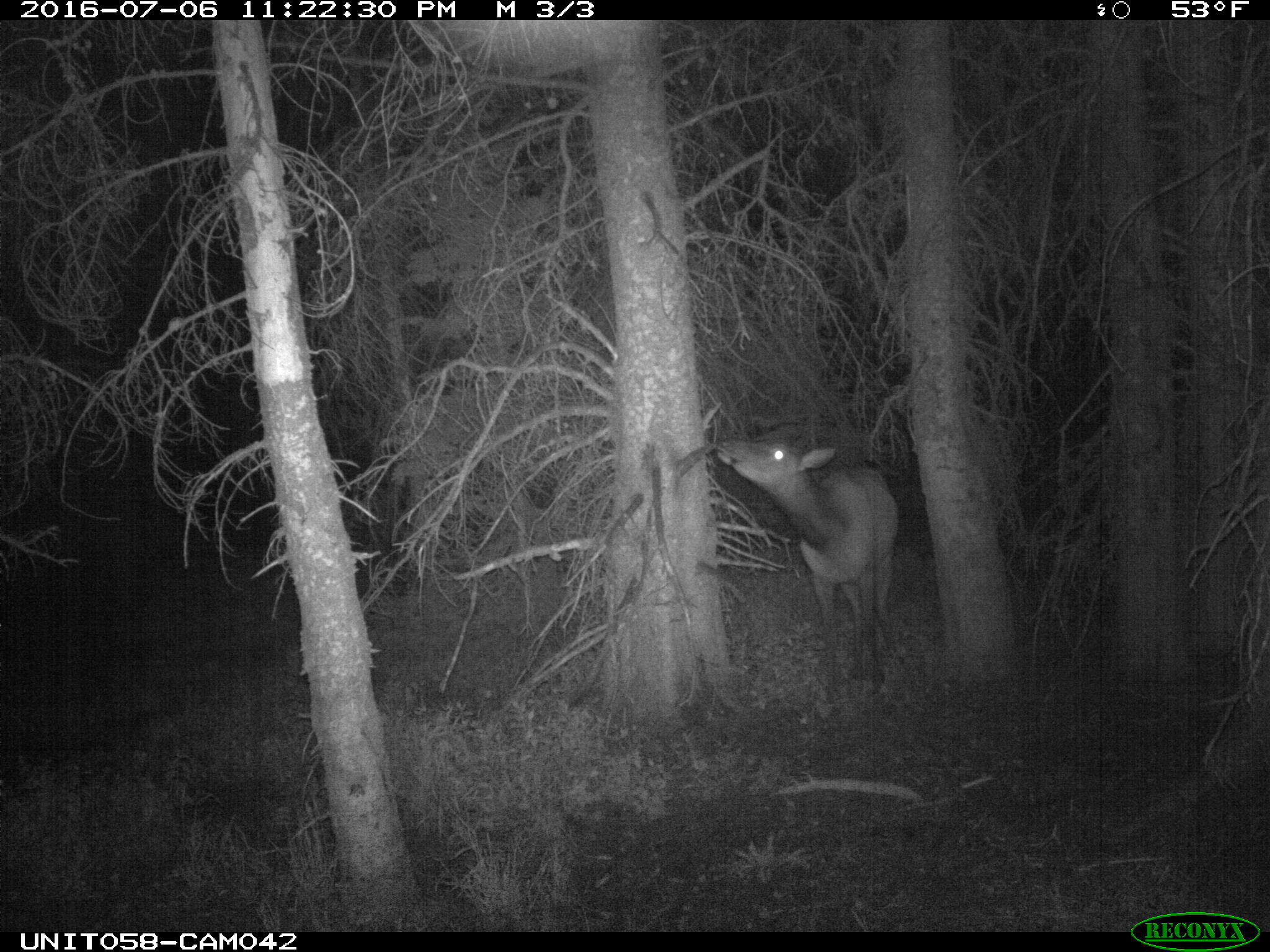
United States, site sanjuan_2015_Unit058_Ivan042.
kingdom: Animalia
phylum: Chordata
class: Mammalia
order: Artiodactyla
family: Cervidae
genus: Cervus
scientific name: Cervus elaphus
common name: red deer